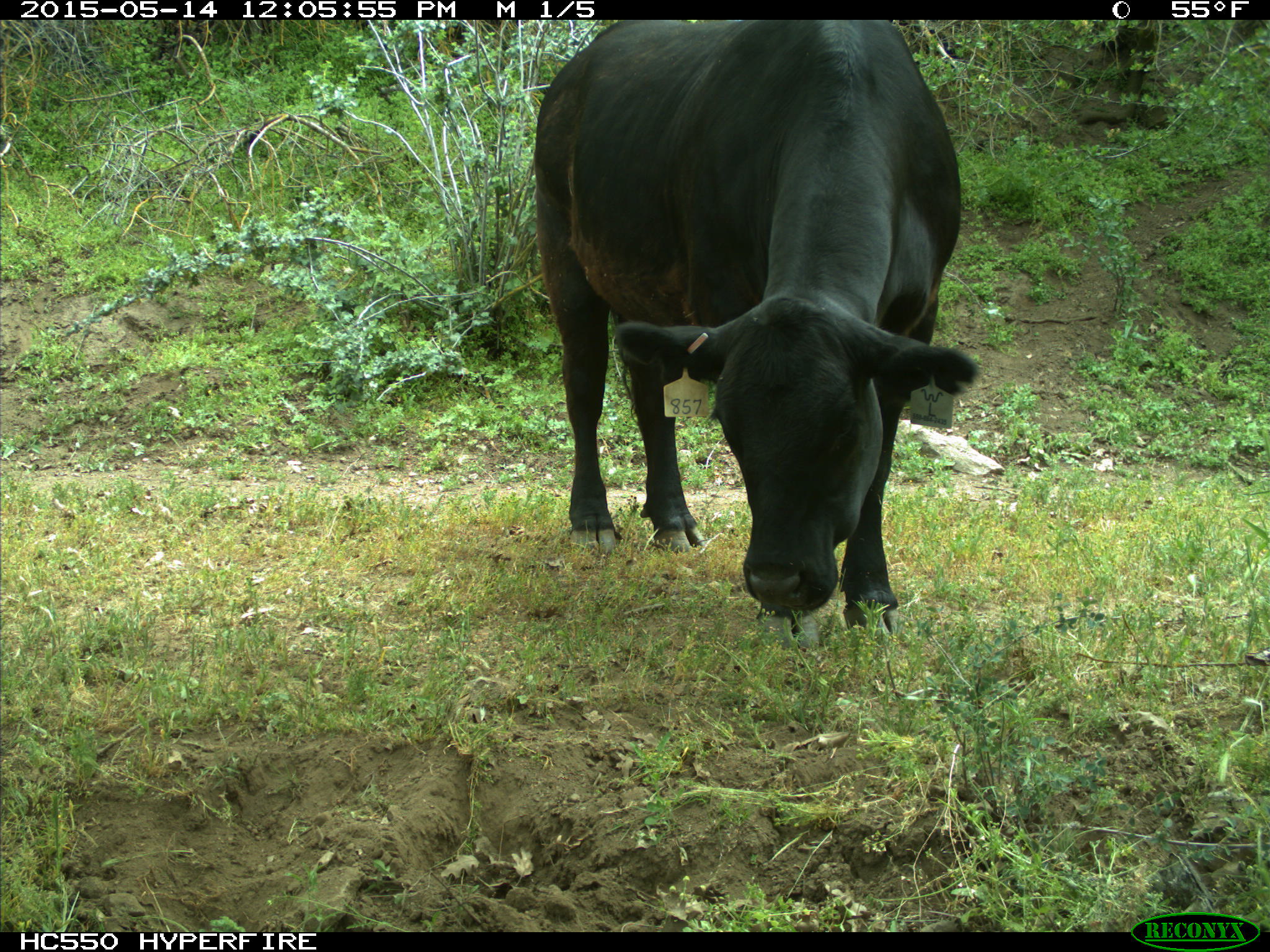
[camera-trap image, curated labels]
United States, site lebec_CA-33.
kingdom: Animalia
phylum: Chordata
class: Mammalia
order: Artiodactyla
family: Bovidae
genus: Bos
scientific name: Bos taurus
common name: domestic cow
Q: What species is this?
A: Bos taurus (domestic cow).